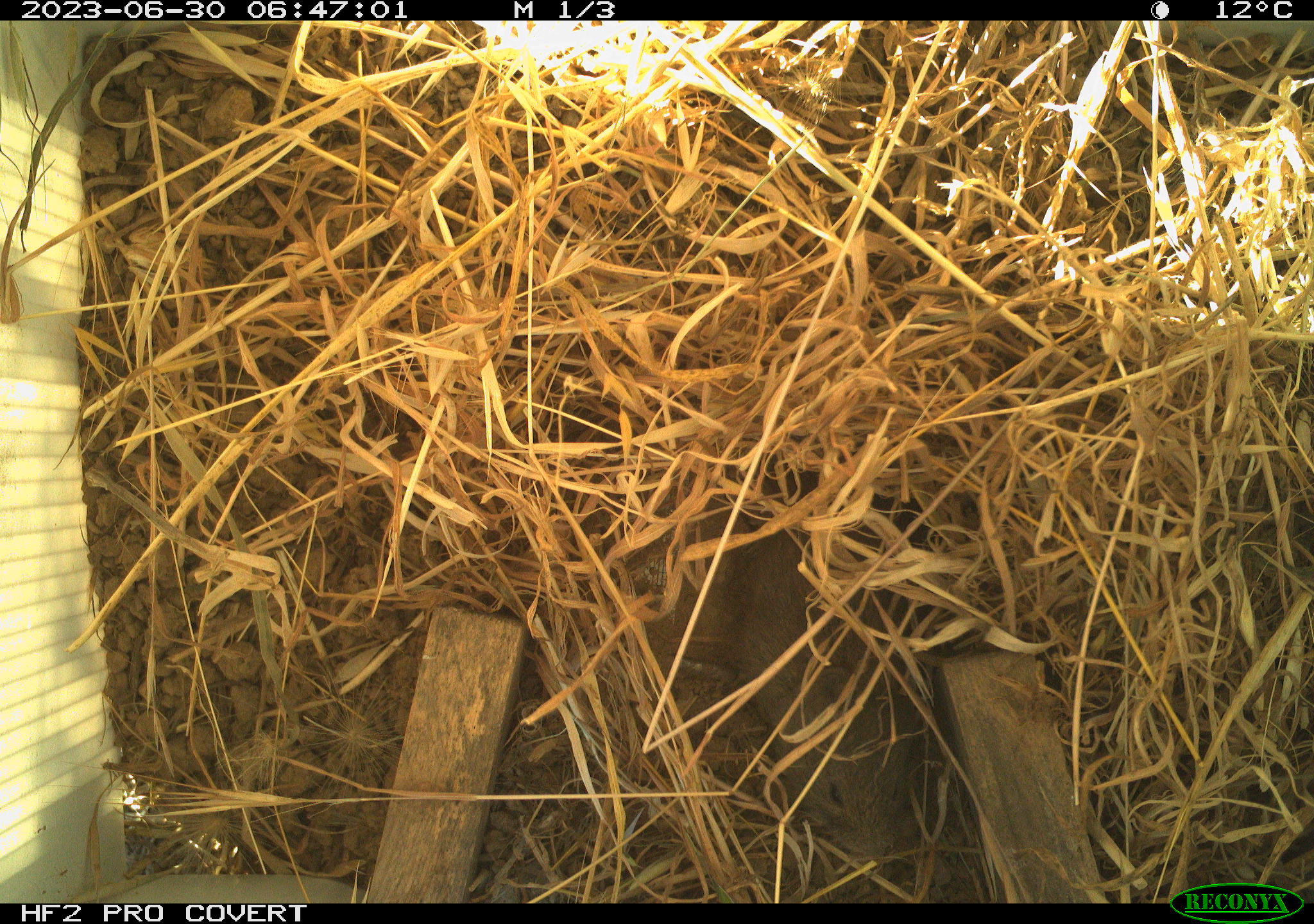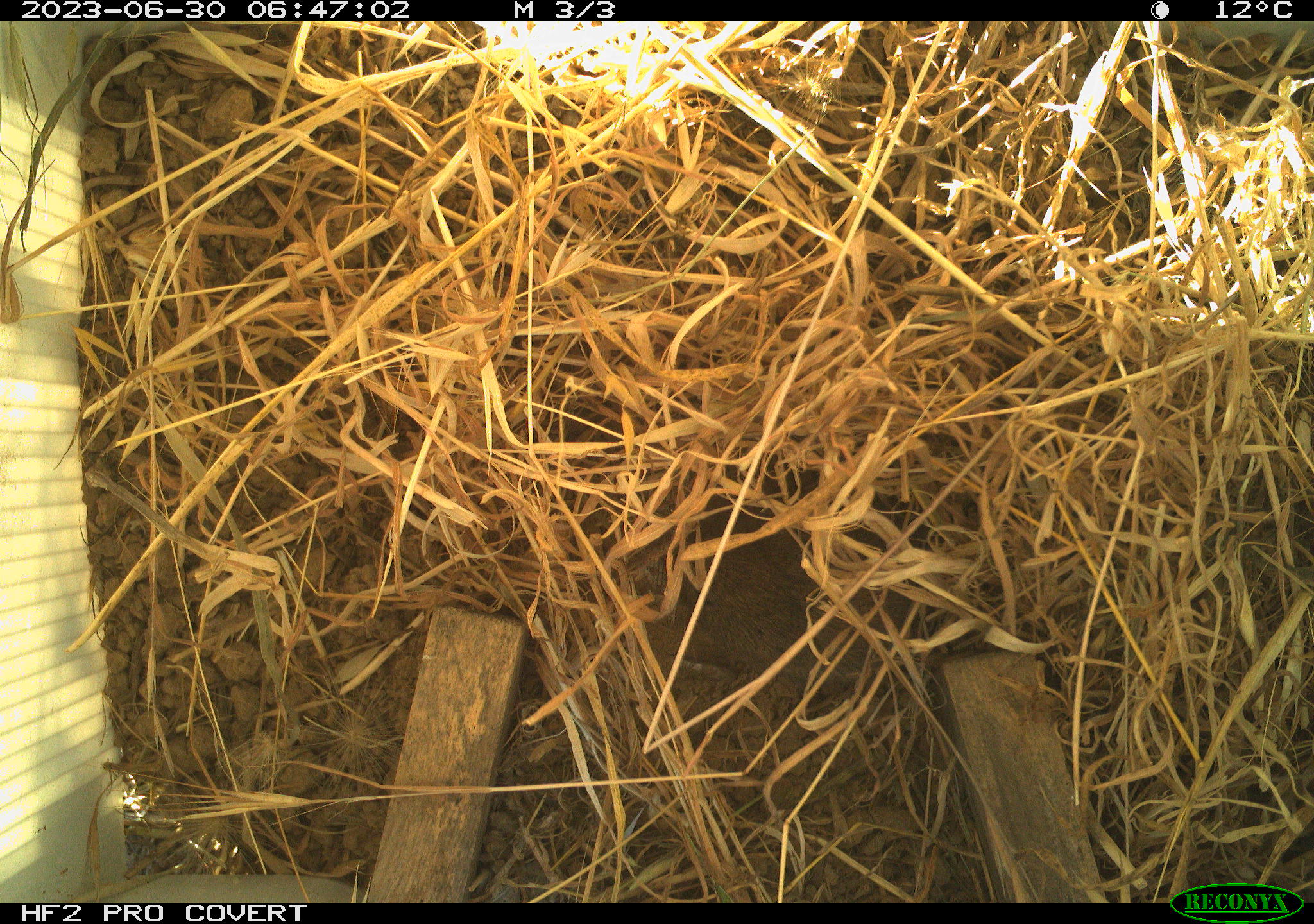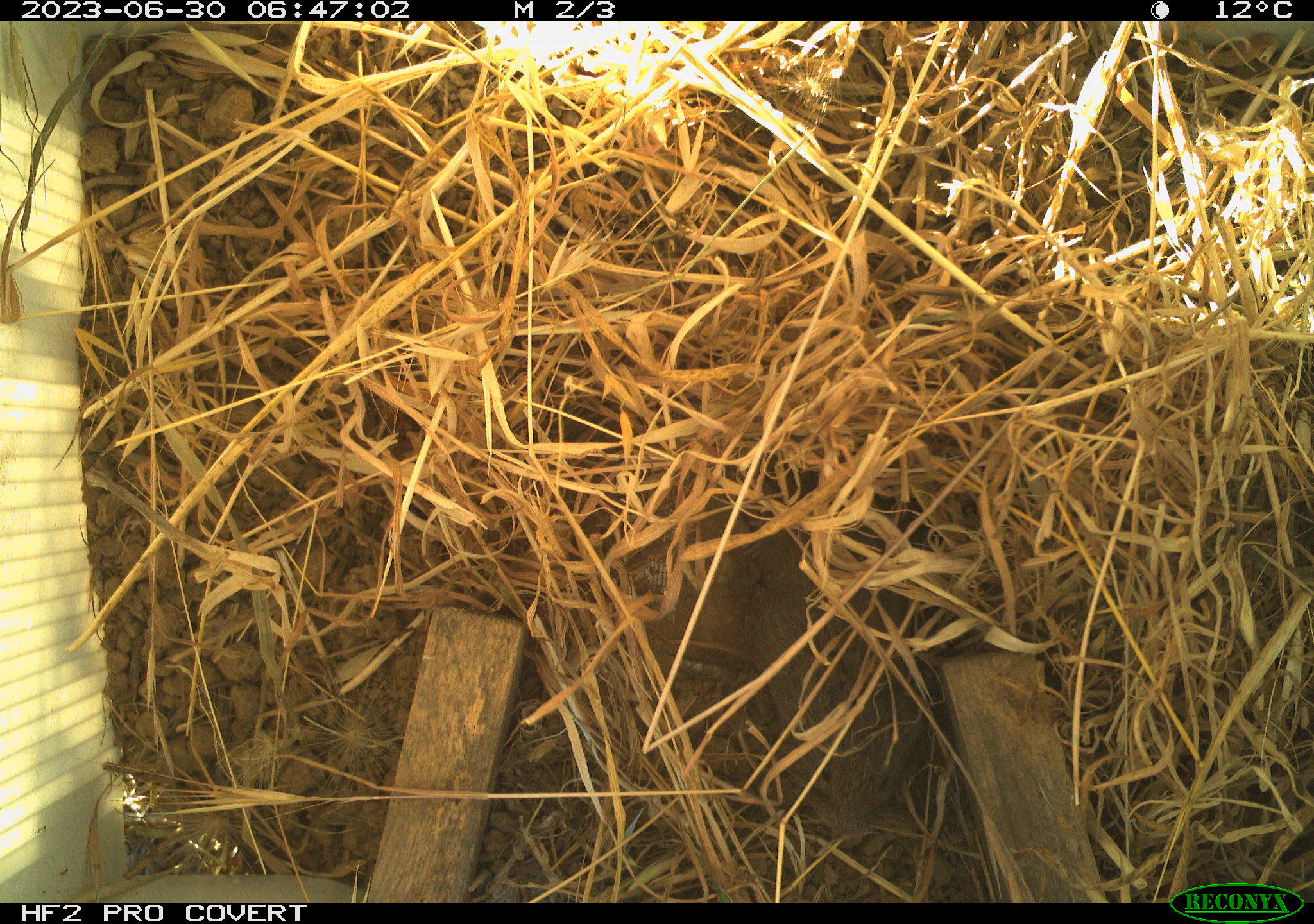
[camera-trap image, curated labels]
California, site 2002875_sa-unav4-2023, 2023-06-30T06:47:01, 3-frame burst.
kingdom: Animalia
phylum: Chordata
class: Mammalia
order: Rodentia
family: Cricetidae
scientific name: Arvicolinae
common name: voles, lemmings, and muskrats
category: arvicolinae subfamily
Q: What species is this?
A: Arvicolinae subfamily (voles, lemmings, and muskrats) (Arvicolinae).